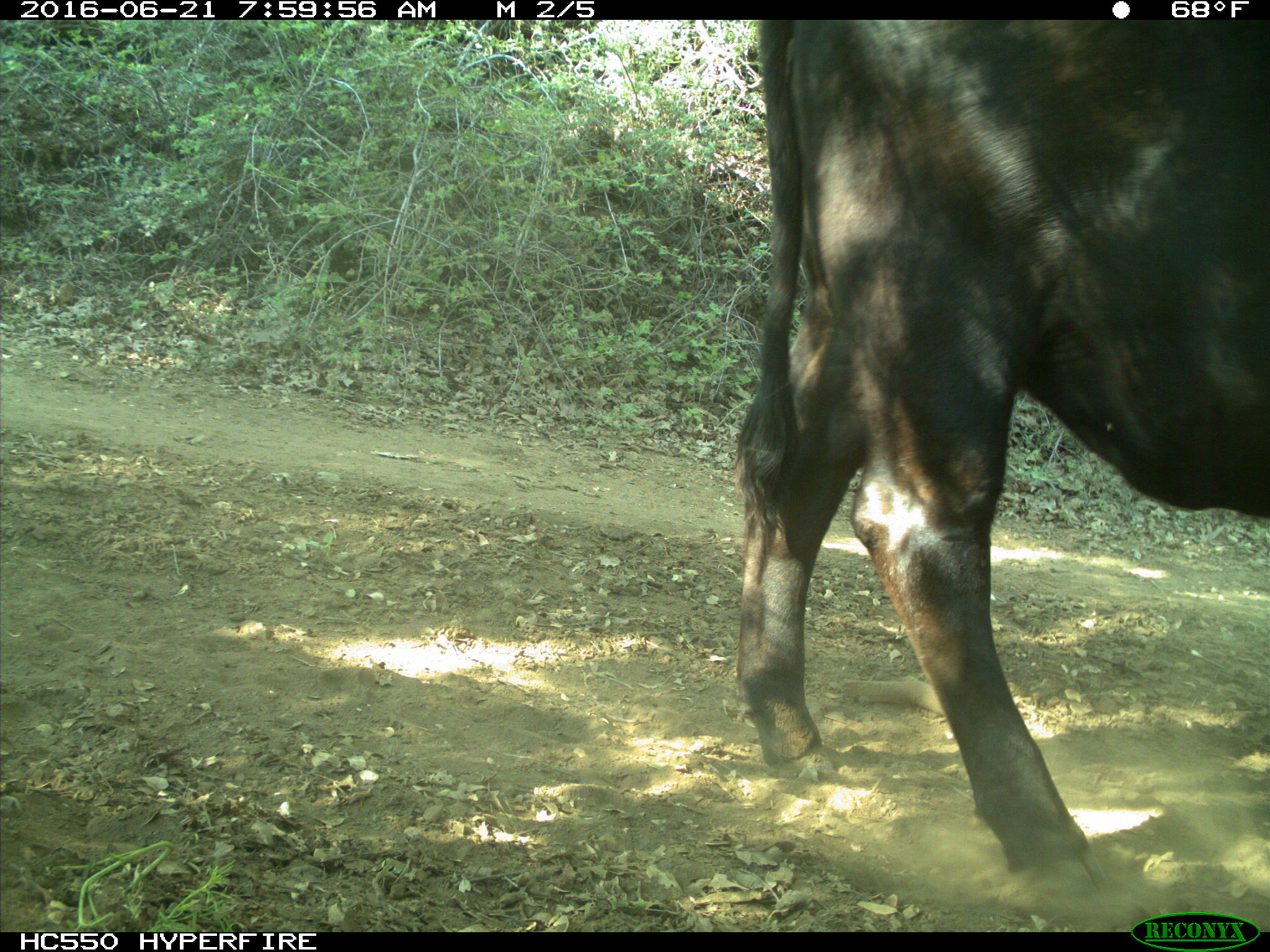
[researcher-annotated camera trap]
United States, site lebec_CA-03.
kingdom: Animalia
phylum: Chordata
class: Mammalia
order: Artiodactyla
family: Bovidae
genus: Bos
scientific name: Bos taurus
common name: domestic cow